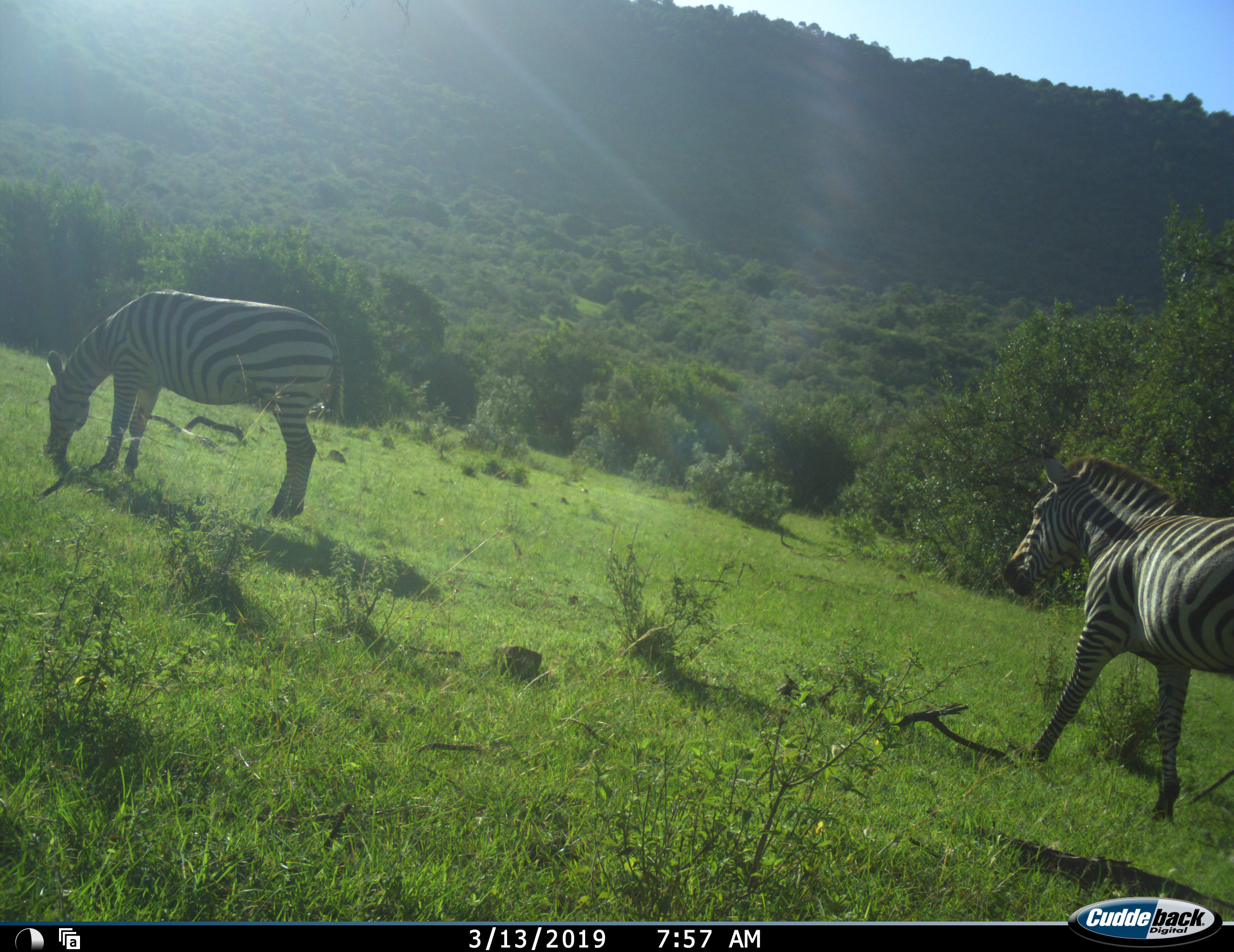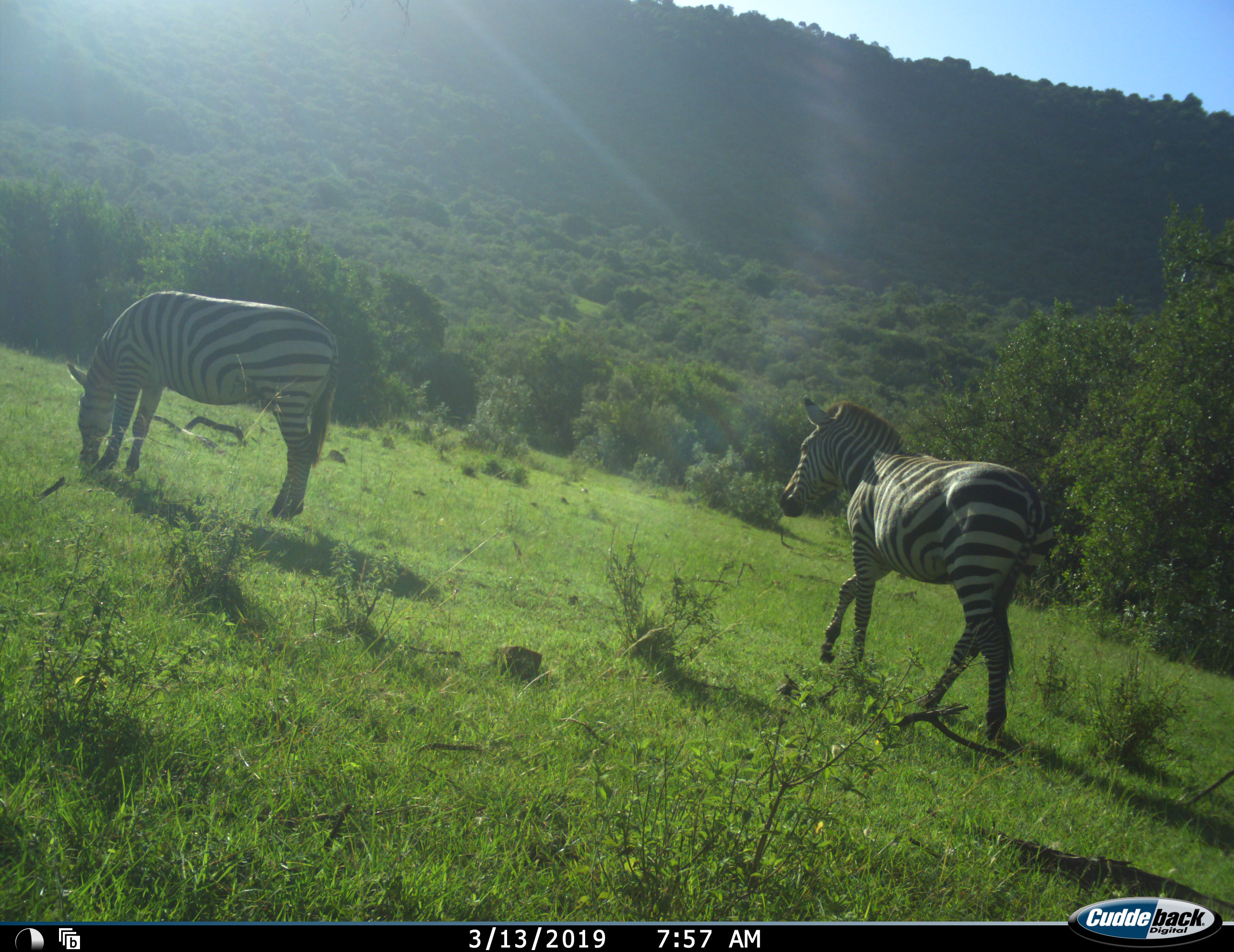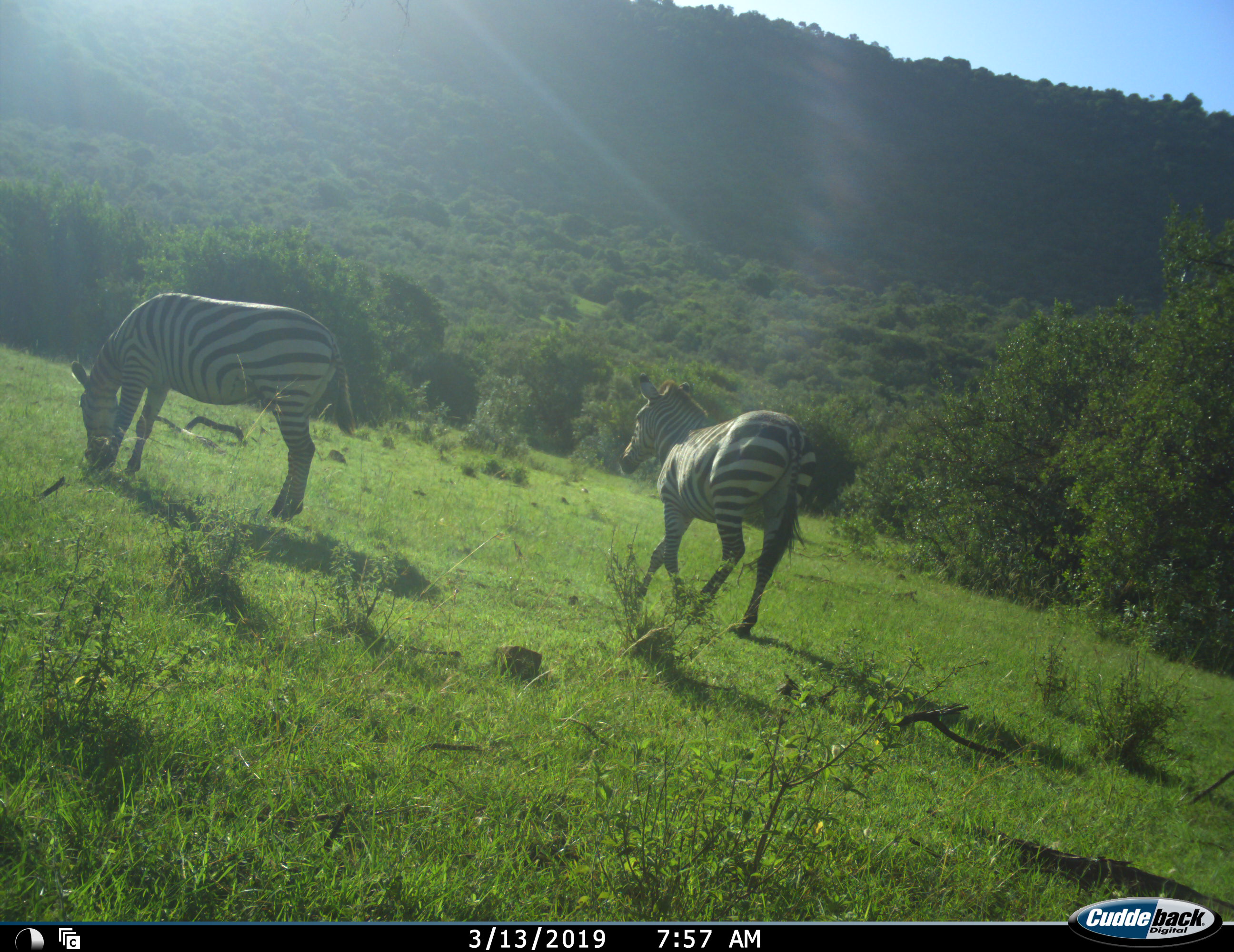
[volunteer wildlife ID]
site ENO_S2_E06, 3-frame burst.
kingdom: Animalia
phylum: Chordata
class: Mammalia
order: Perissodactyla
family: Equidae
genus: Equus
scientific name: Equus quagga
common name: plains zebra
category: zebraplains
Zebraplains (plains zebra) (Equus quagga), count 2. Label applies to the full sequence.